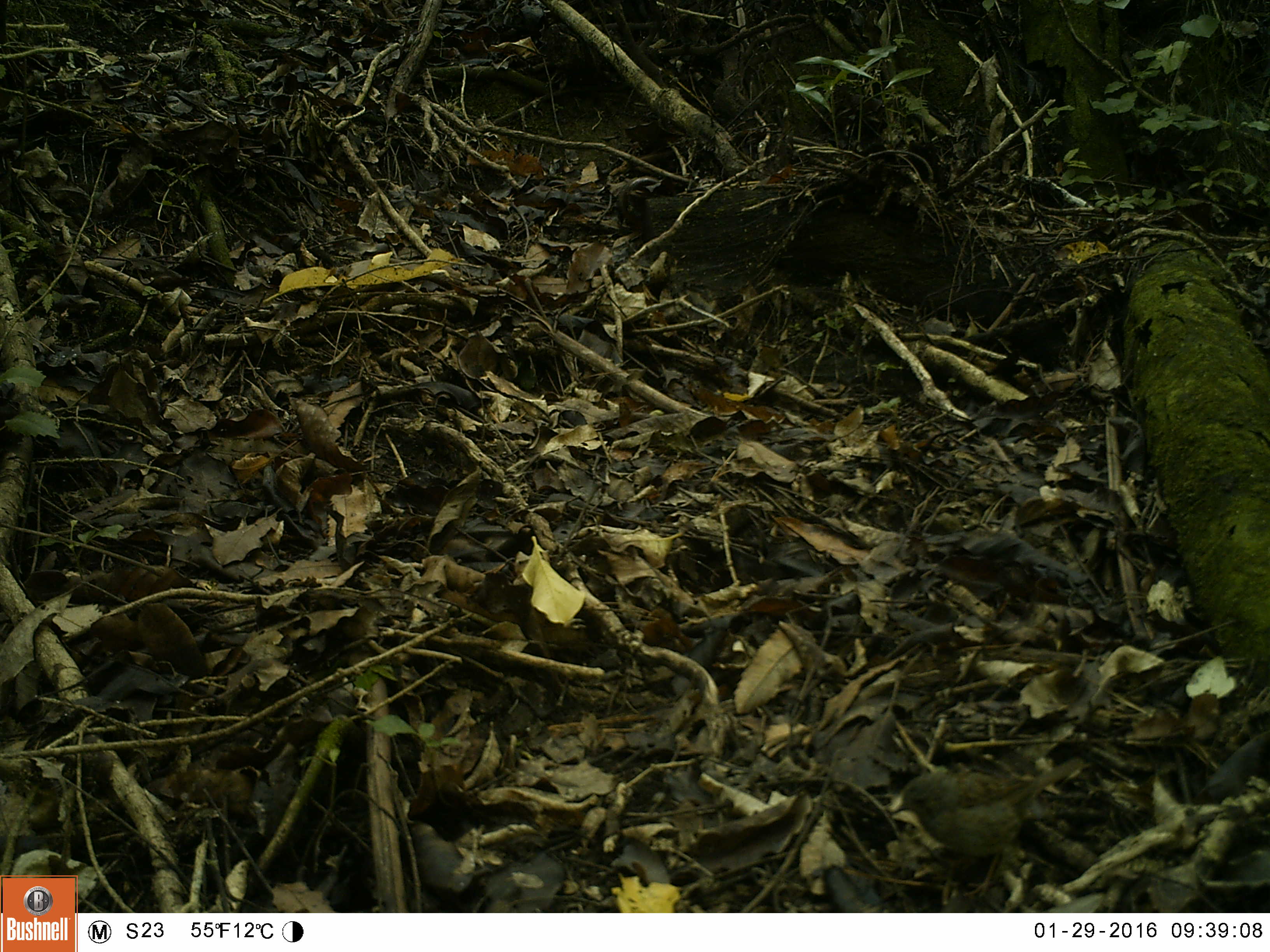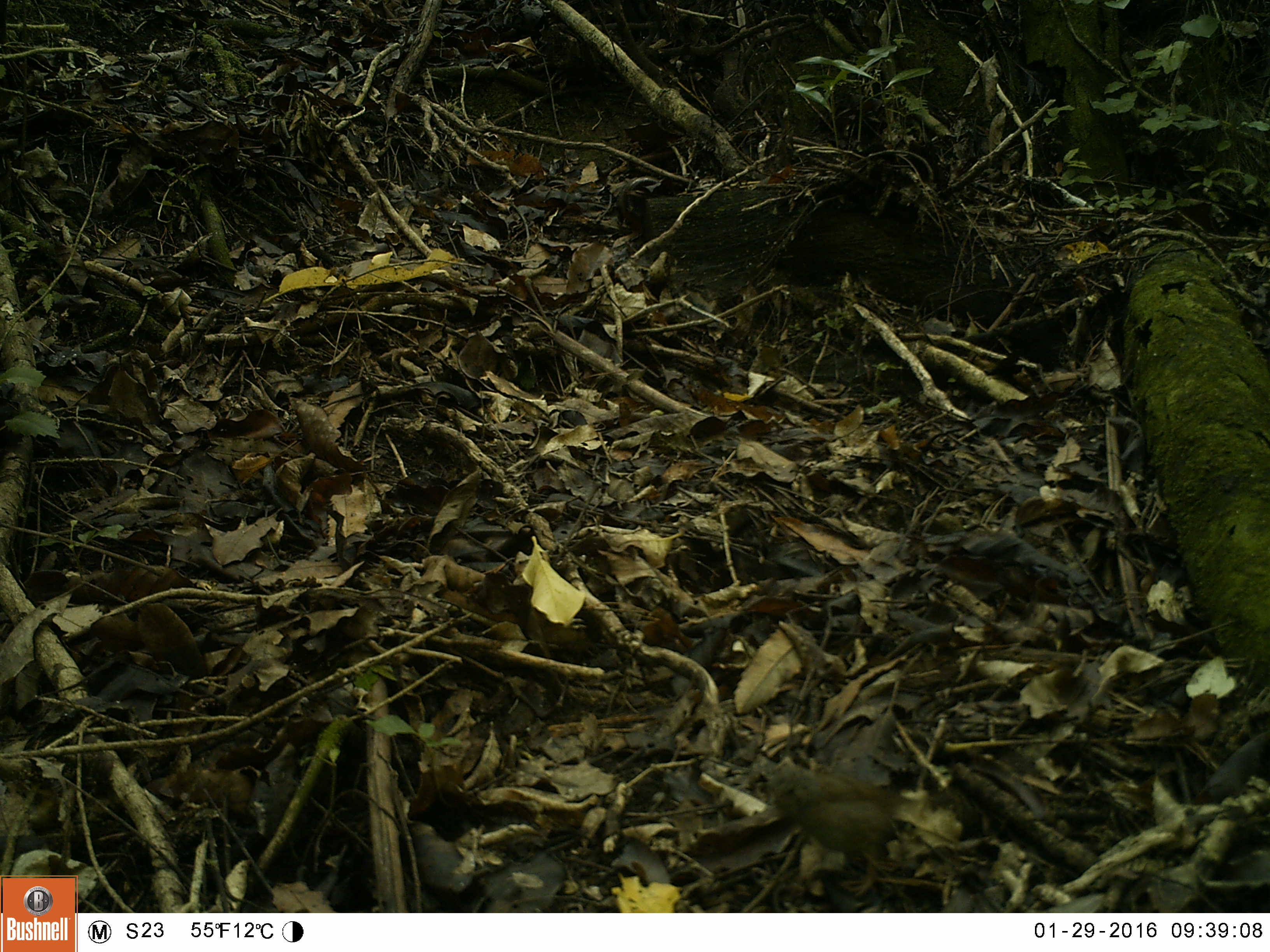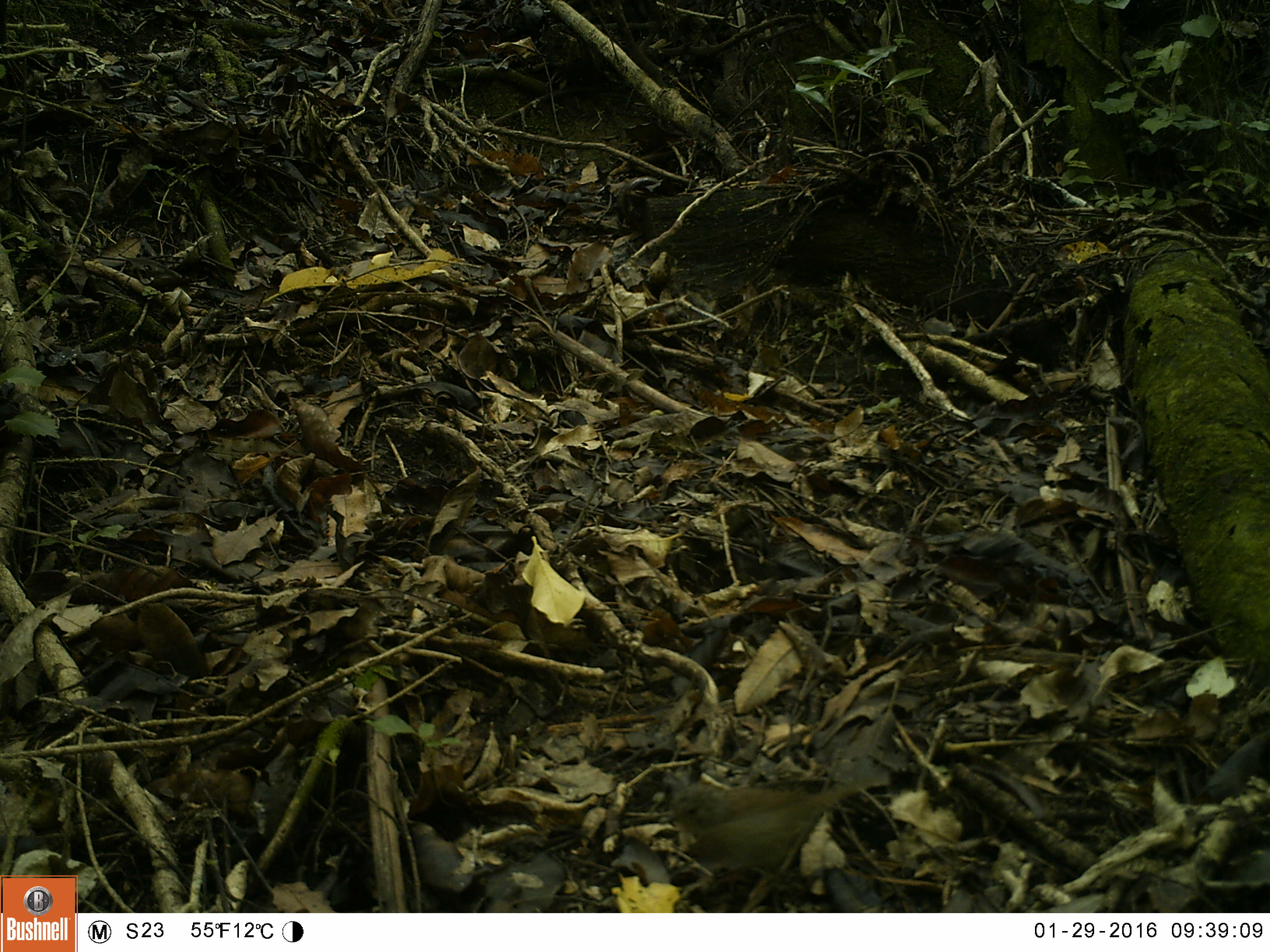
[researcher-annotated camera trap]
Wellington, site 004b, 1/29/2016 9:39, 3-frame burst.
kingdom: Animalia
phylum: Chordata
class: Aves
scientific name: Aves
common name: bird